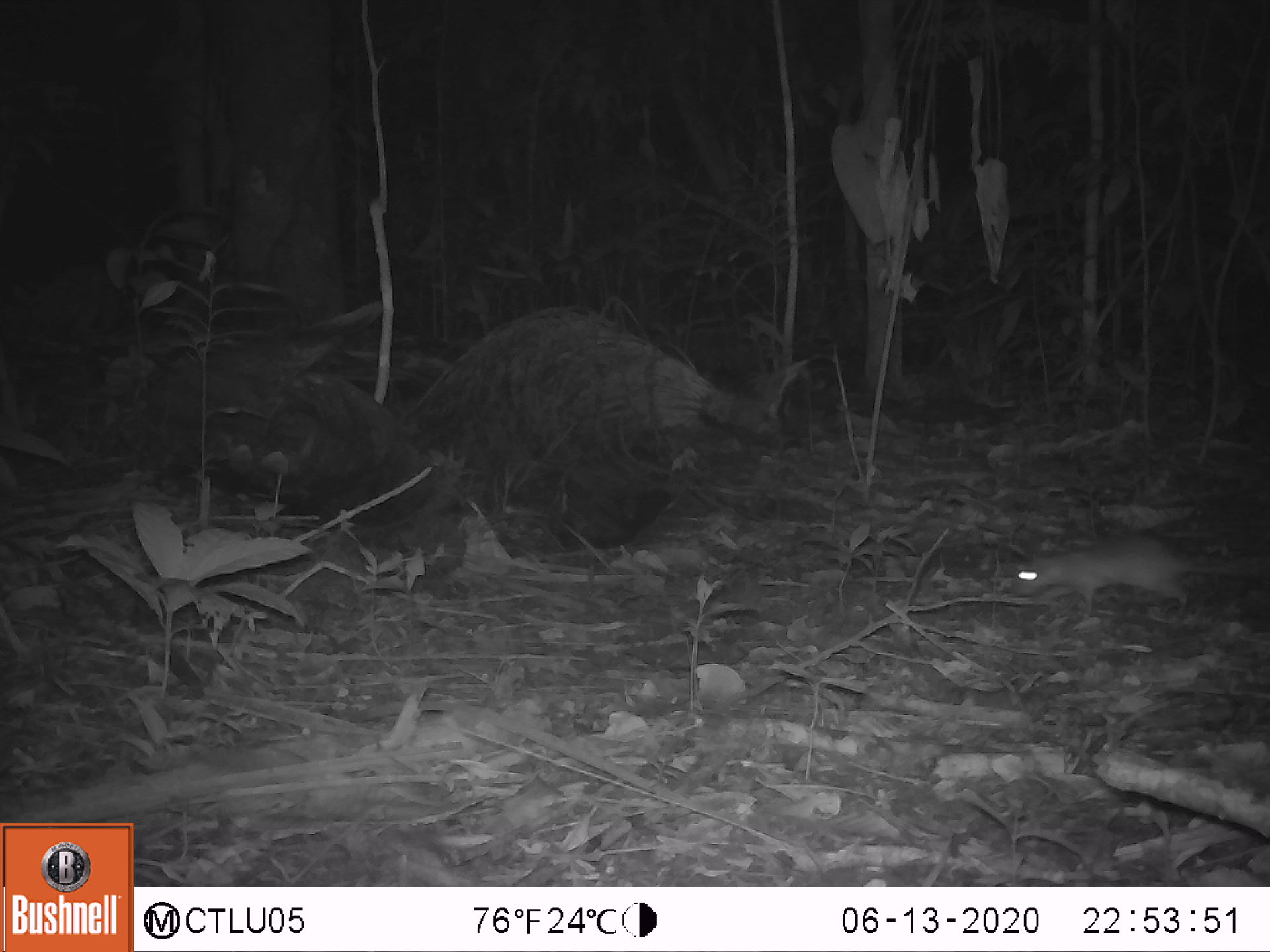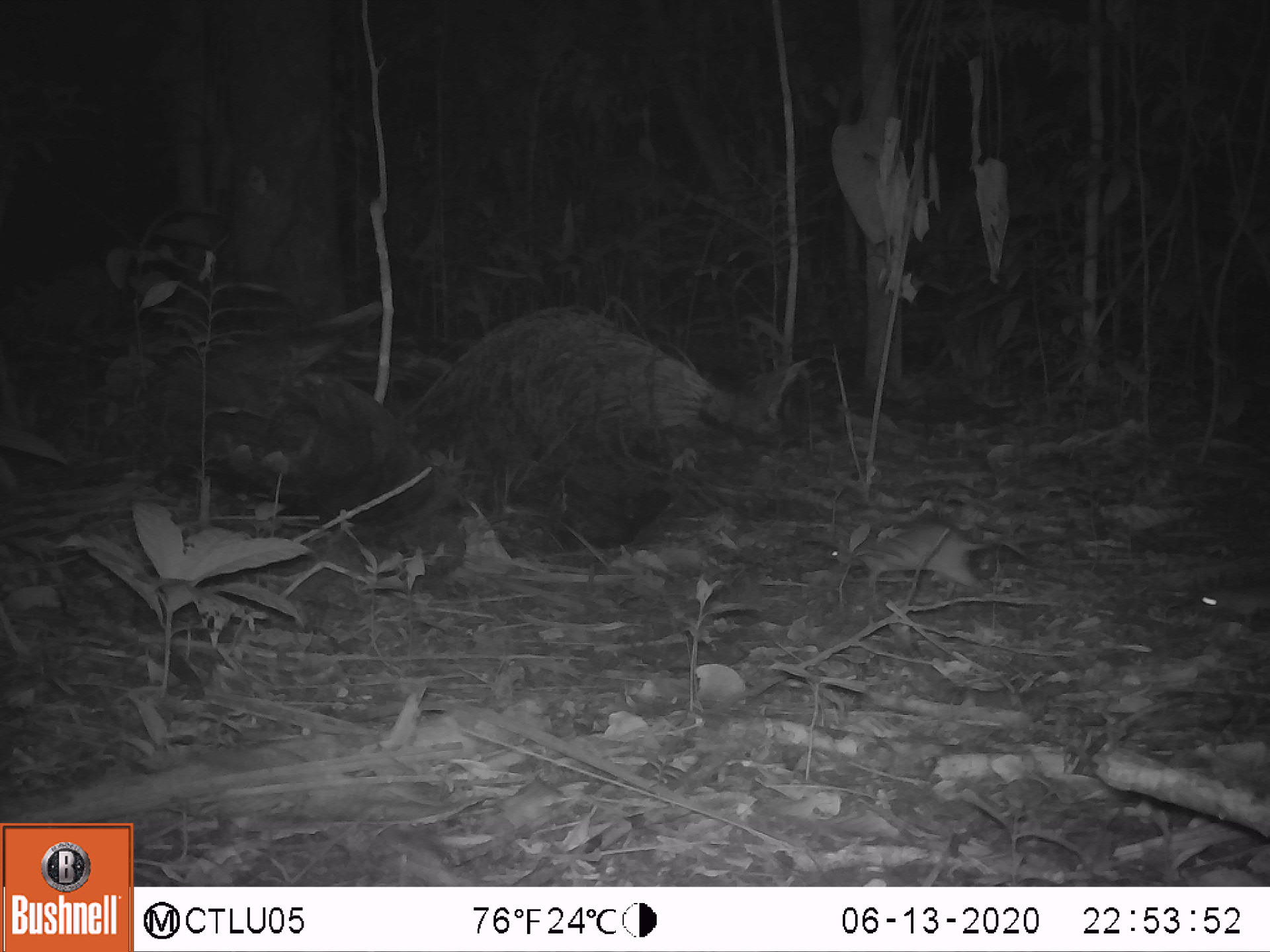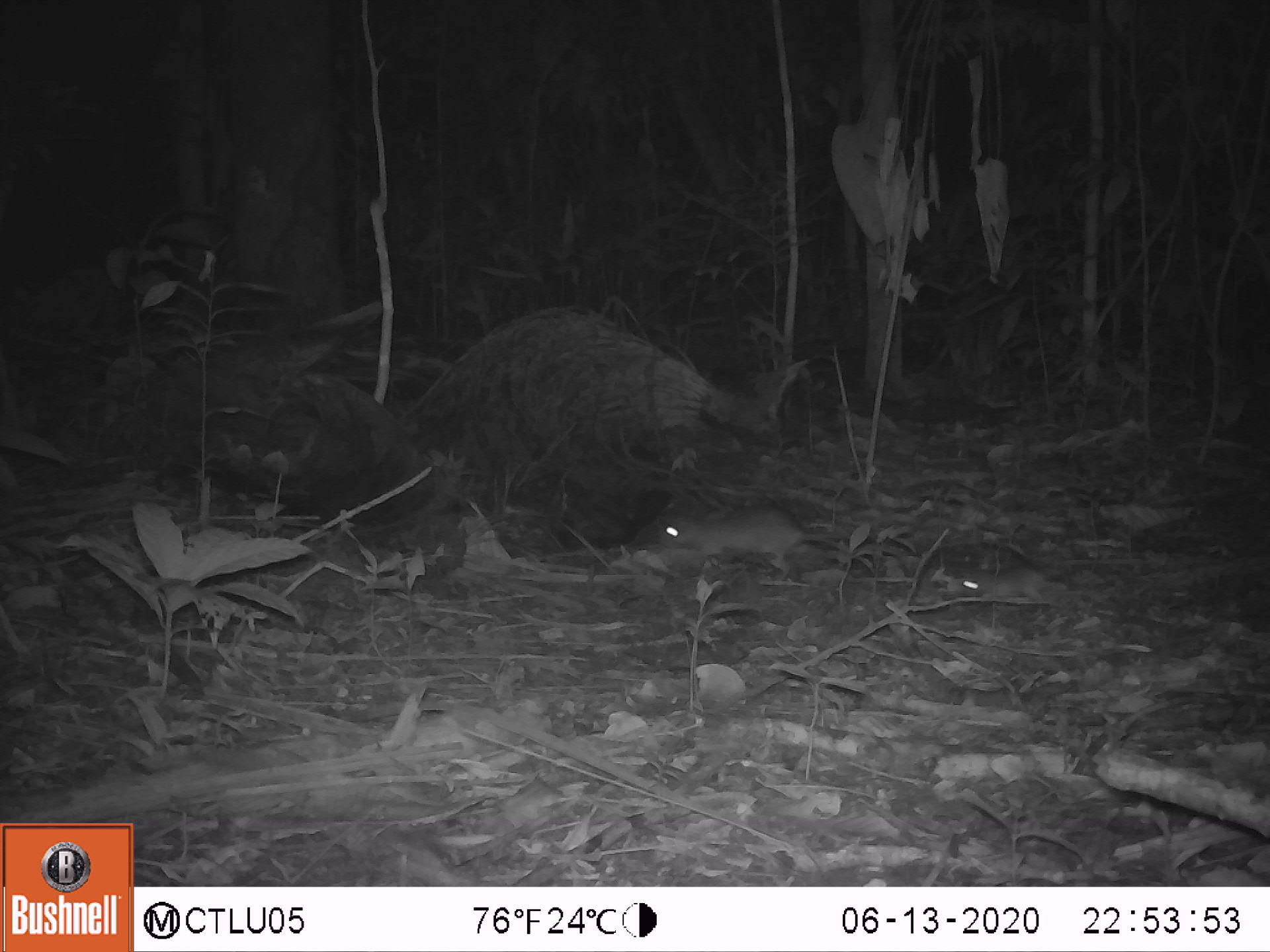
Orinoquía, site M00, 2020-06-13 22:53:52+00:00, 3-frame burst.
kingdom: Animalia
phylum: Chordata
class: Mammalia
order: Rodentia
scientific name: Rodentia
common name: rodent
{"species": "rodent (Rodentia)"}